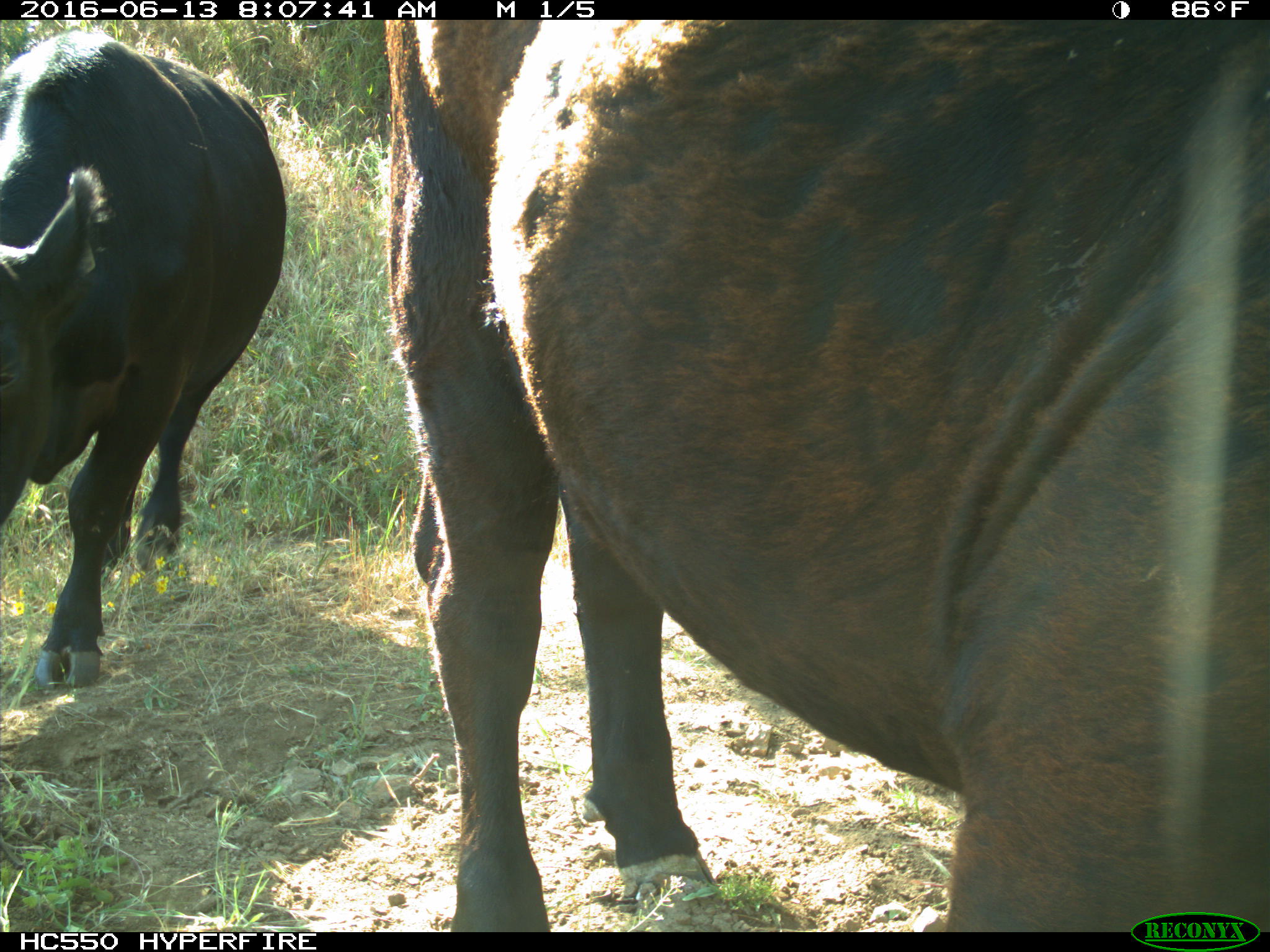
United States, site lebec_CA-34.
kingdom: Animalia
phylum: Chordata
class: Mammalia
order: Artiodactyla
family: Bovidae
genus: Bos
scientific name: Bos taurus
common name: domestic cow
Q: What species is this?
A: Bos taurus (domestic cow).